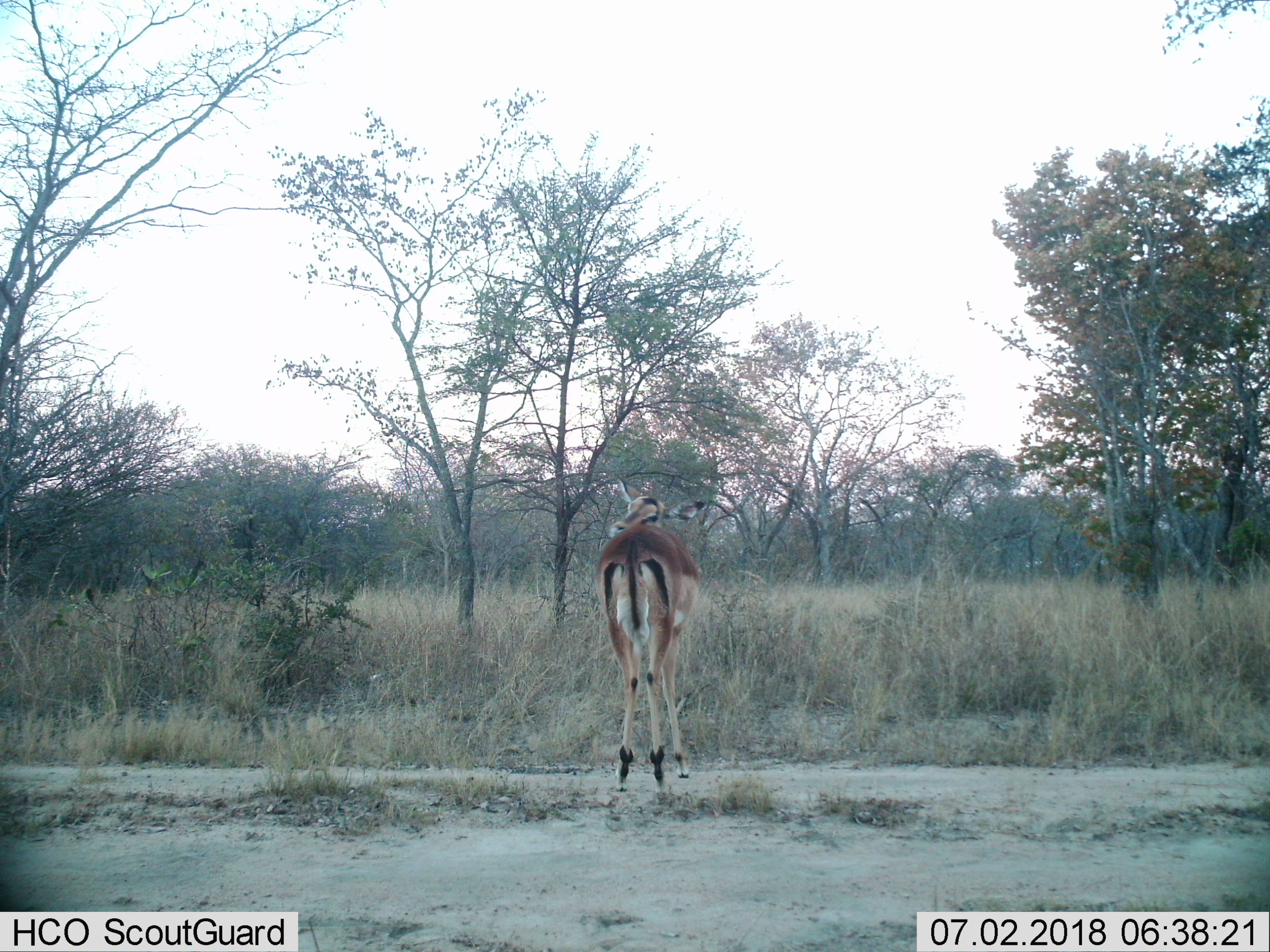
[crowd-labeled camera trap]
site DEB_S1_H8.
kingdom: Animalia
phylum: Chordata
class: Mammalia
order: Artiodactyla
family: Bovidae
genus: Aepyceros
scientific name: Aepyceros melampus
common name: impala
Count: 1.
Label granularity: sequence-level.